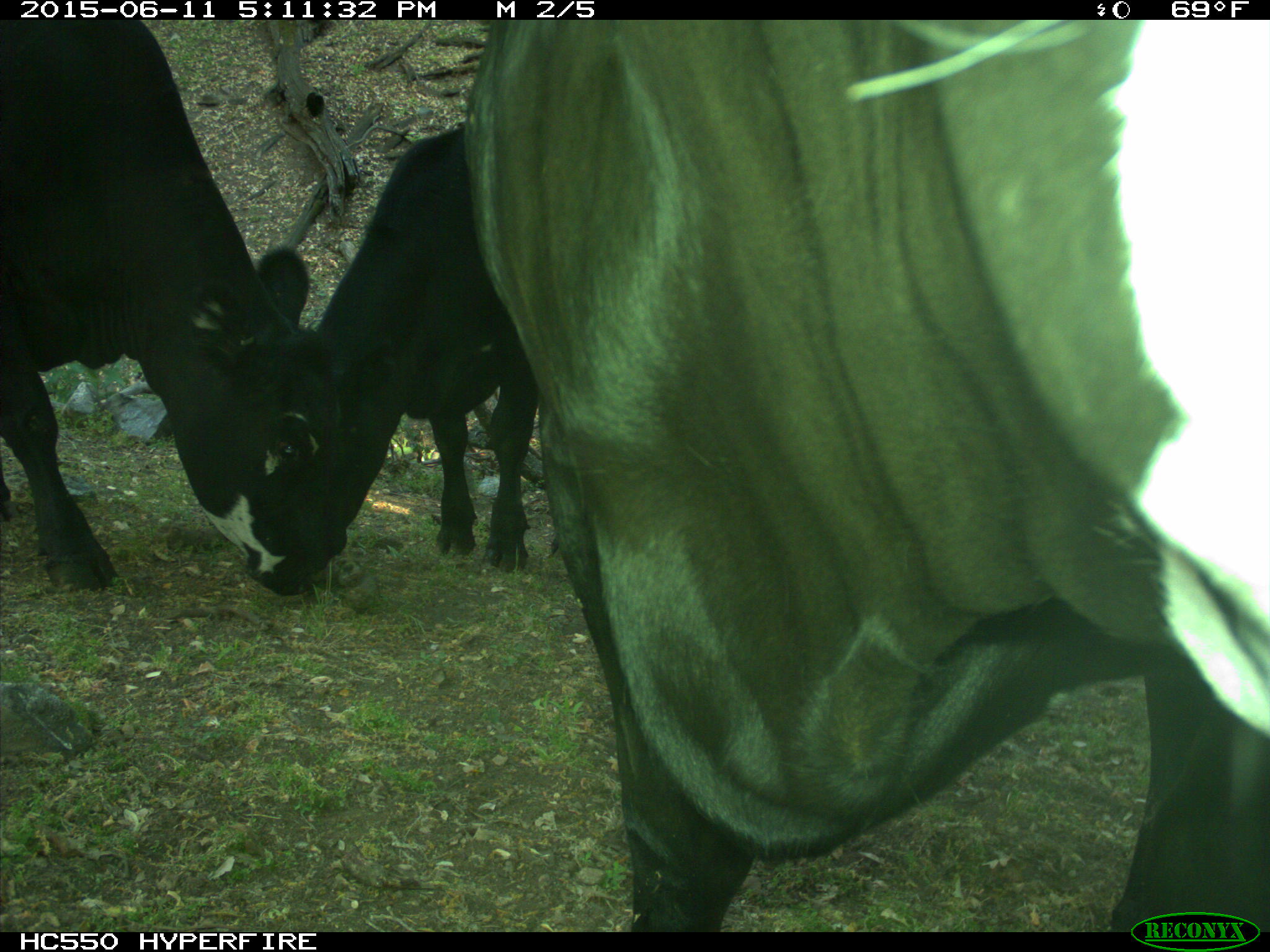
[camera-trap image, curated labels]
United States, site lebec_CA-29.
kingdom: Animalia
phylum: Chordata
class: Mammalia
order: Artiodactyla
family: Bovidae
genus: Bos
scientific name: Bos taurus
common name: domestic cow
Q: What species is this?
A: Bos taurus (domestic cow).